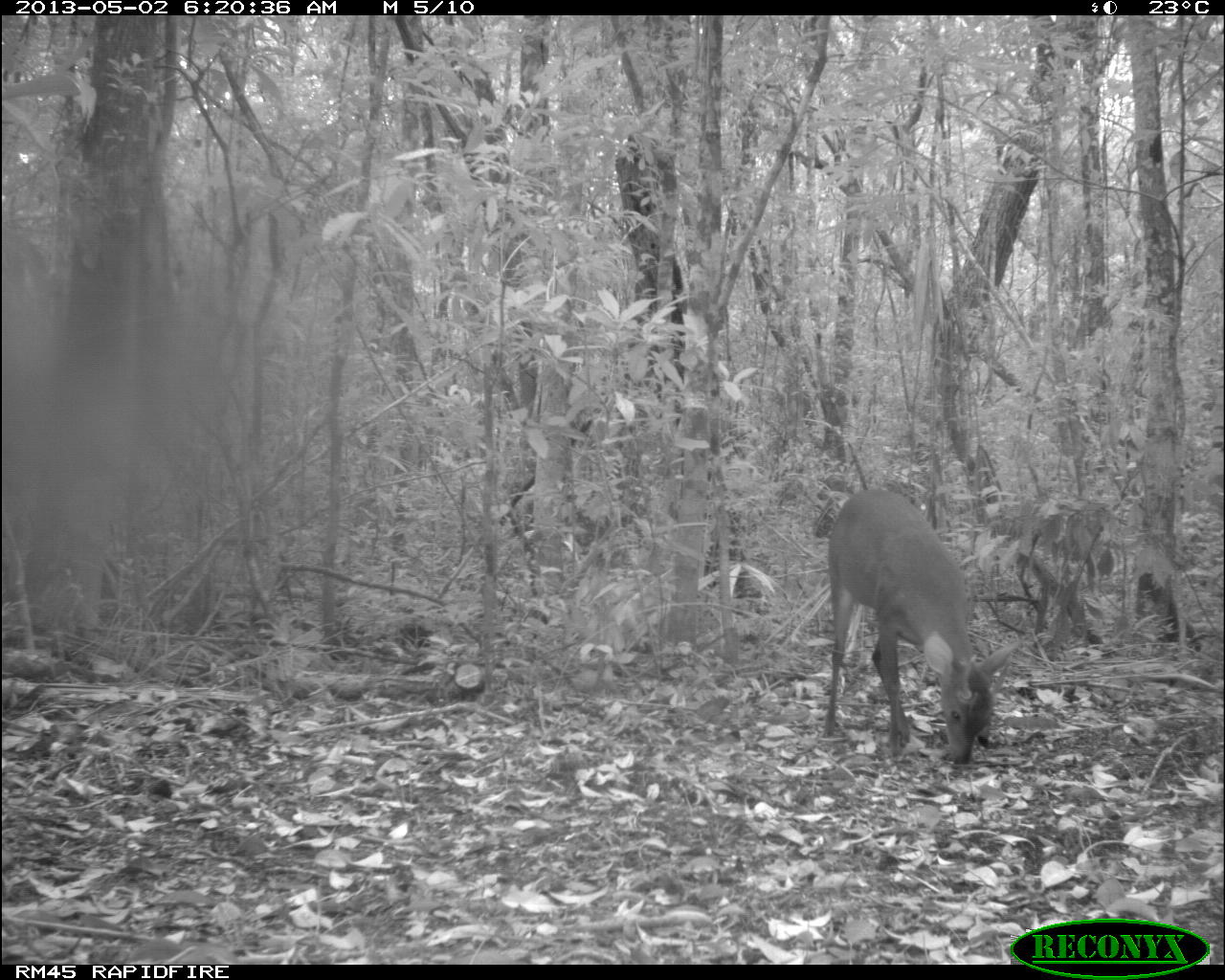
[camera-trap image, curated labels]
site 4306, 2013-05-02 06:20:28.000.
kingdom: Animalia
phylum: Chordata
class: Mammalia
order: Artiodactyla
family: Cervidae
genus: Mazama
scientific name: Mazama temama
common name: central american red brocket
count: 1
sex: male